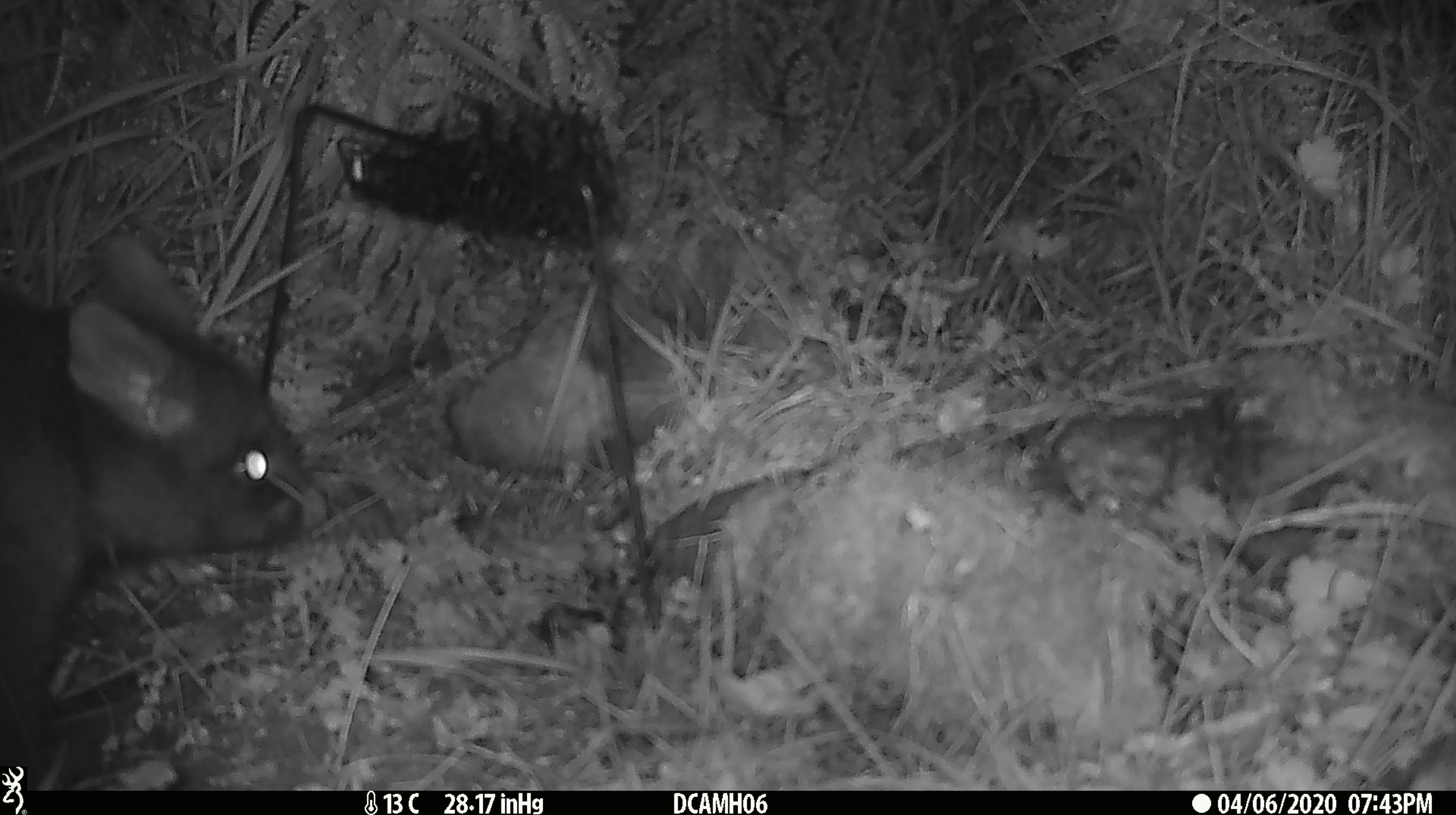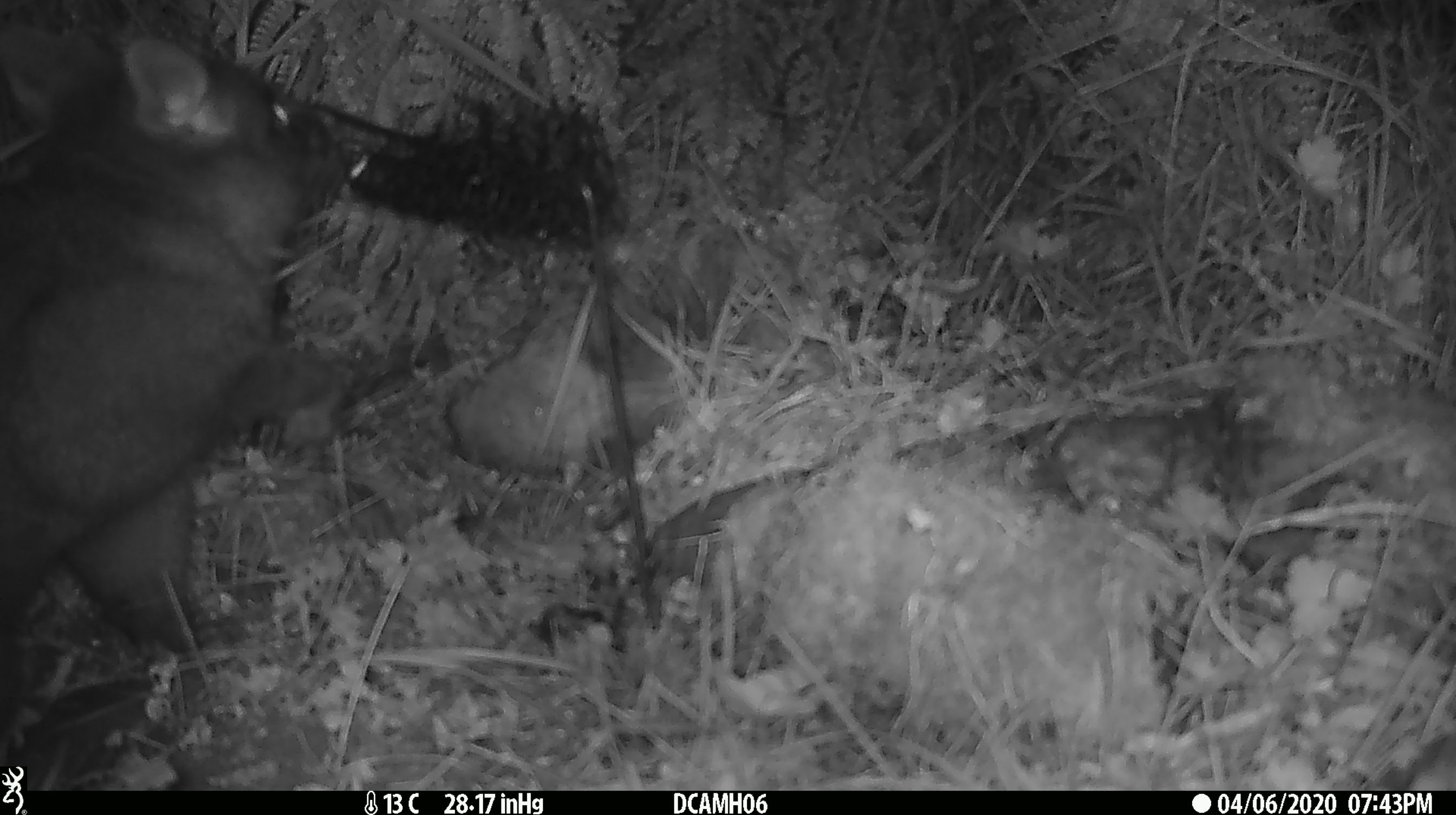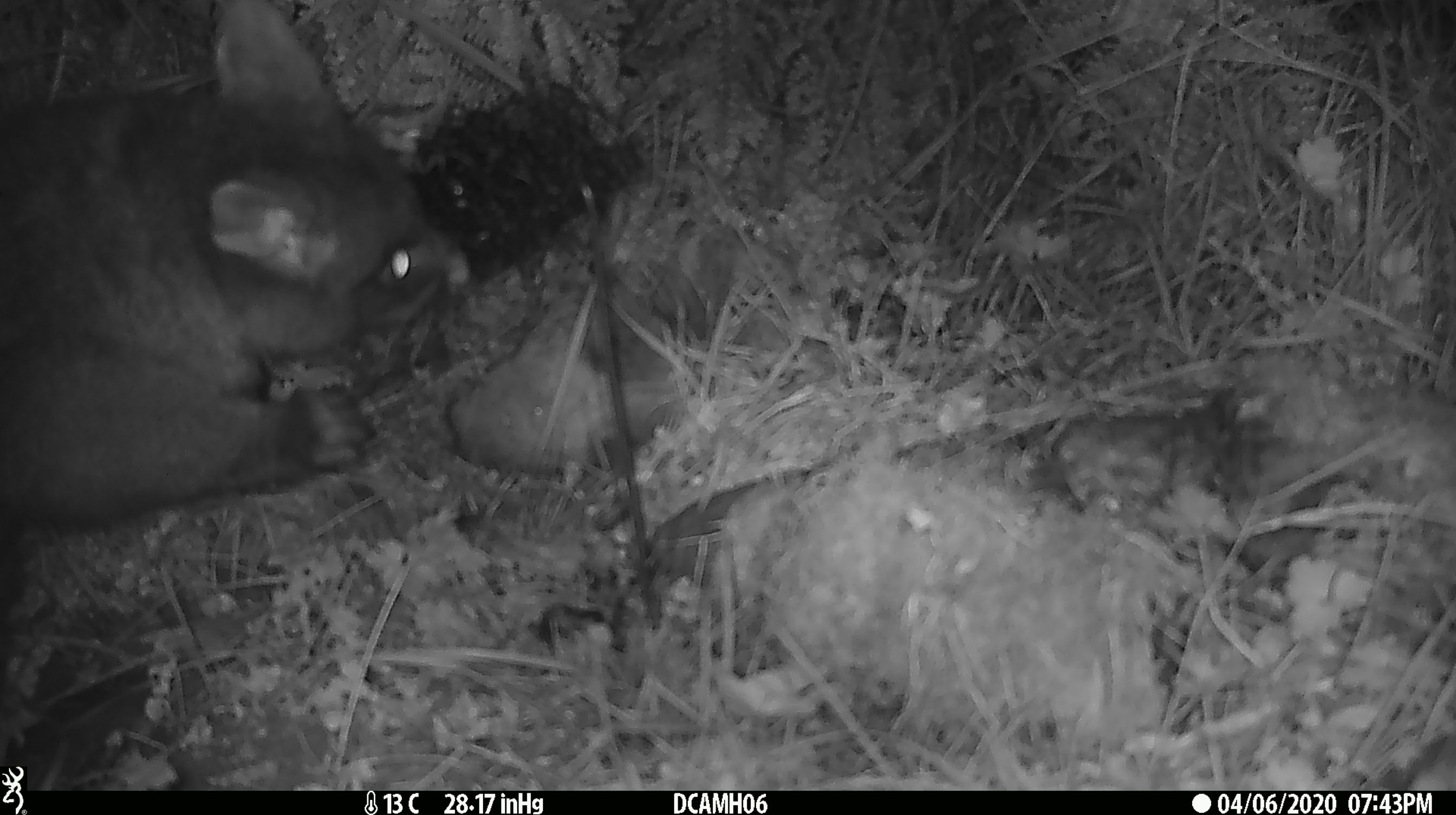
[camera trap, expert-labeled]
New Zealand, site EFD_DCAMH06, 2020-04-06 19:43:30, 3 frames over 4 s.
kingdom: Animalia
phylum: Chordata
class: Mammalia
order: Diprotodontia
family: Phalangeridae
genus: Trichosurus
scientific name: Trichosurus vulpecula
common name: common brushtail possum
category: possum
Possum (common brushtail possum) (Trichosurus vulpecula).